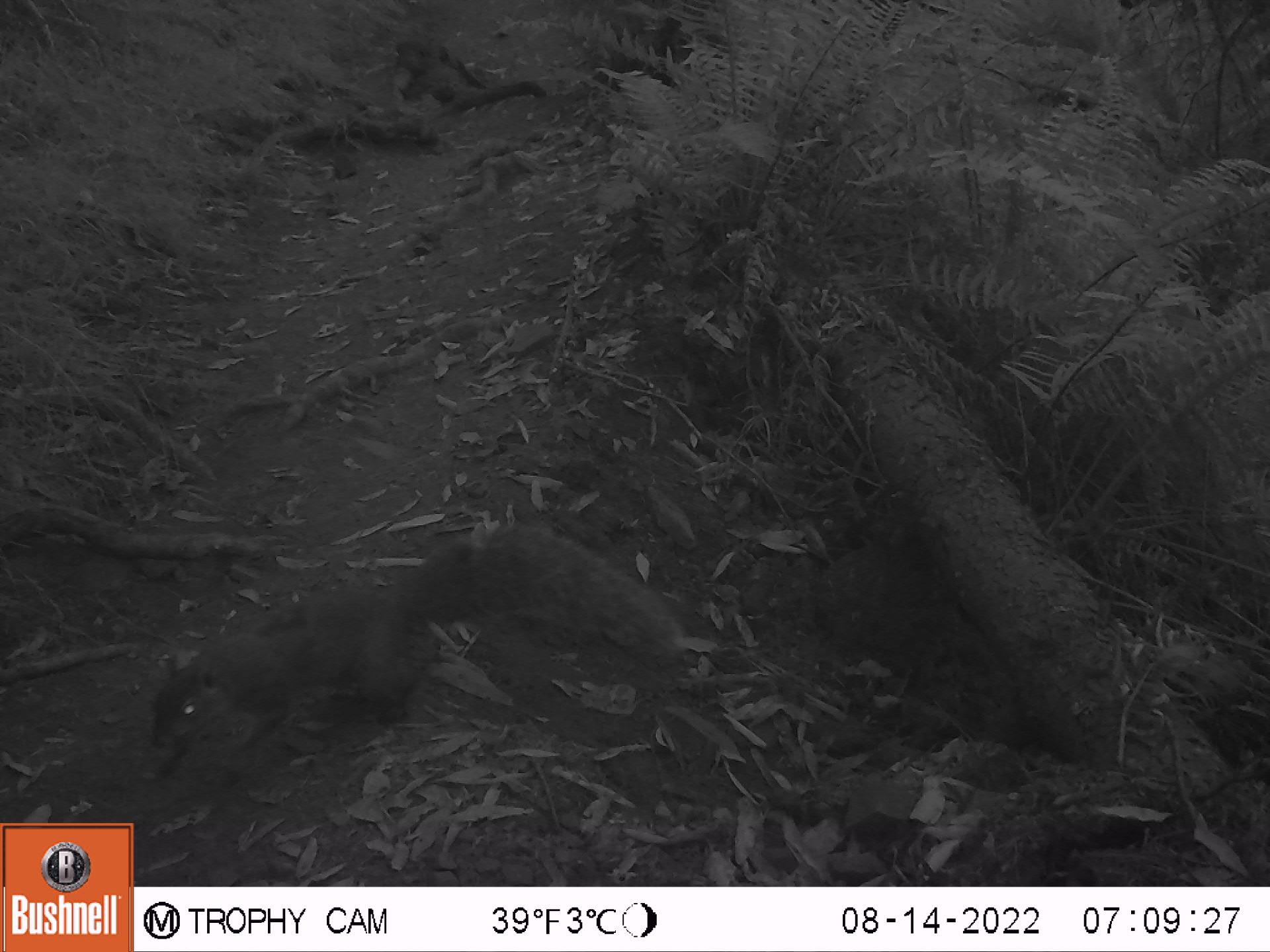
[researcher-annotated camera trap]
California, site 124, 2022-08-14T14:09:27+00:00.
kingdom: Animalia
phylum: Chordata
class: Mammalia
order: Rodentia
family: Sciuridae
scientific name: Sciuridae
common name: squirrel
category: unknown squirrel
Unknown squirrel (squirrel) (Sciuridae).